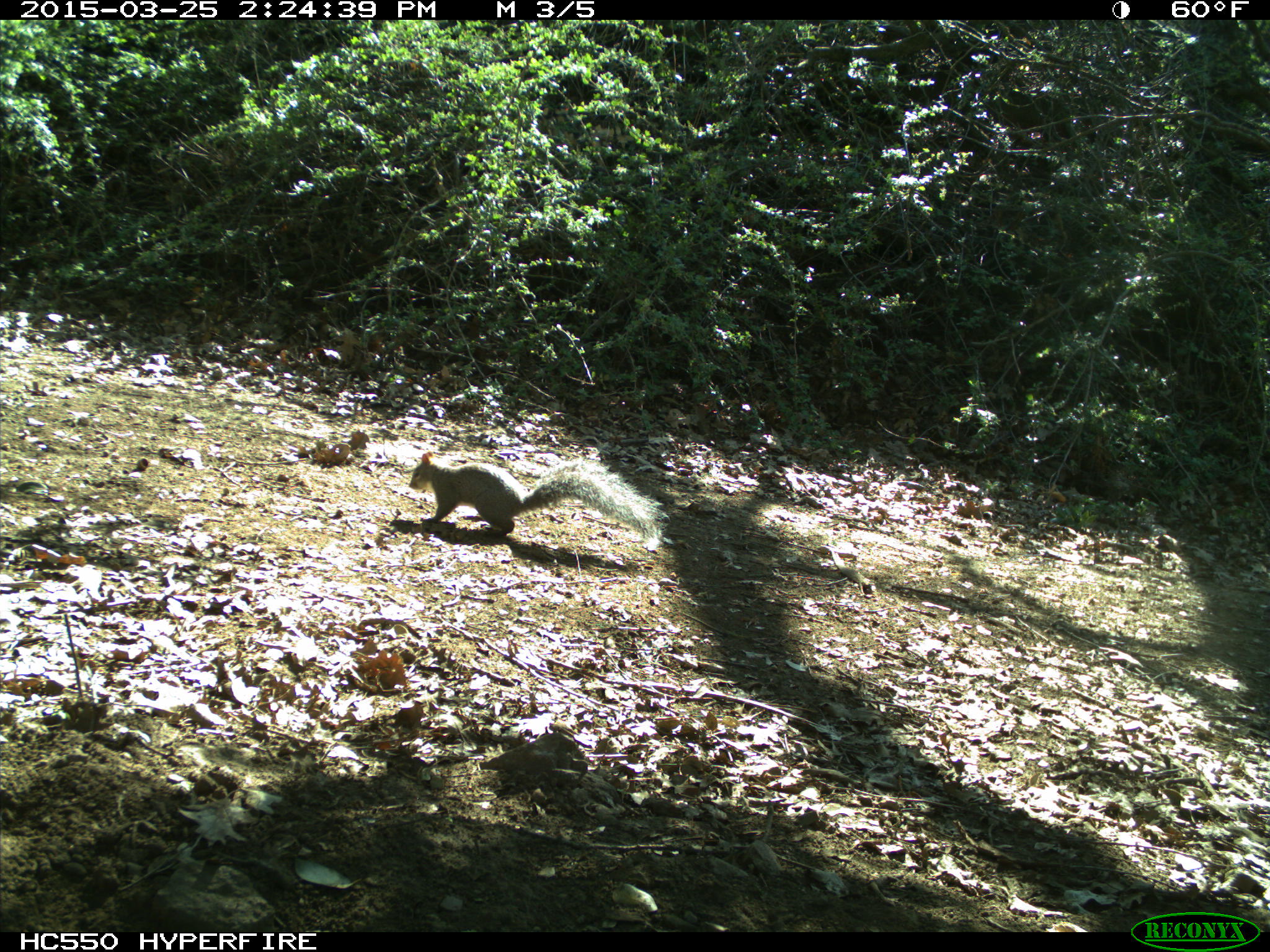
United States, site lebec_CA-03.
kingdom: Animalia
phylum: Chordata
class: Mammalia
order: Rodentia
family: Sciuridae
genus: Sciurus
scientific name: Sciurus carolinensis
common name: eastern gray squirrel